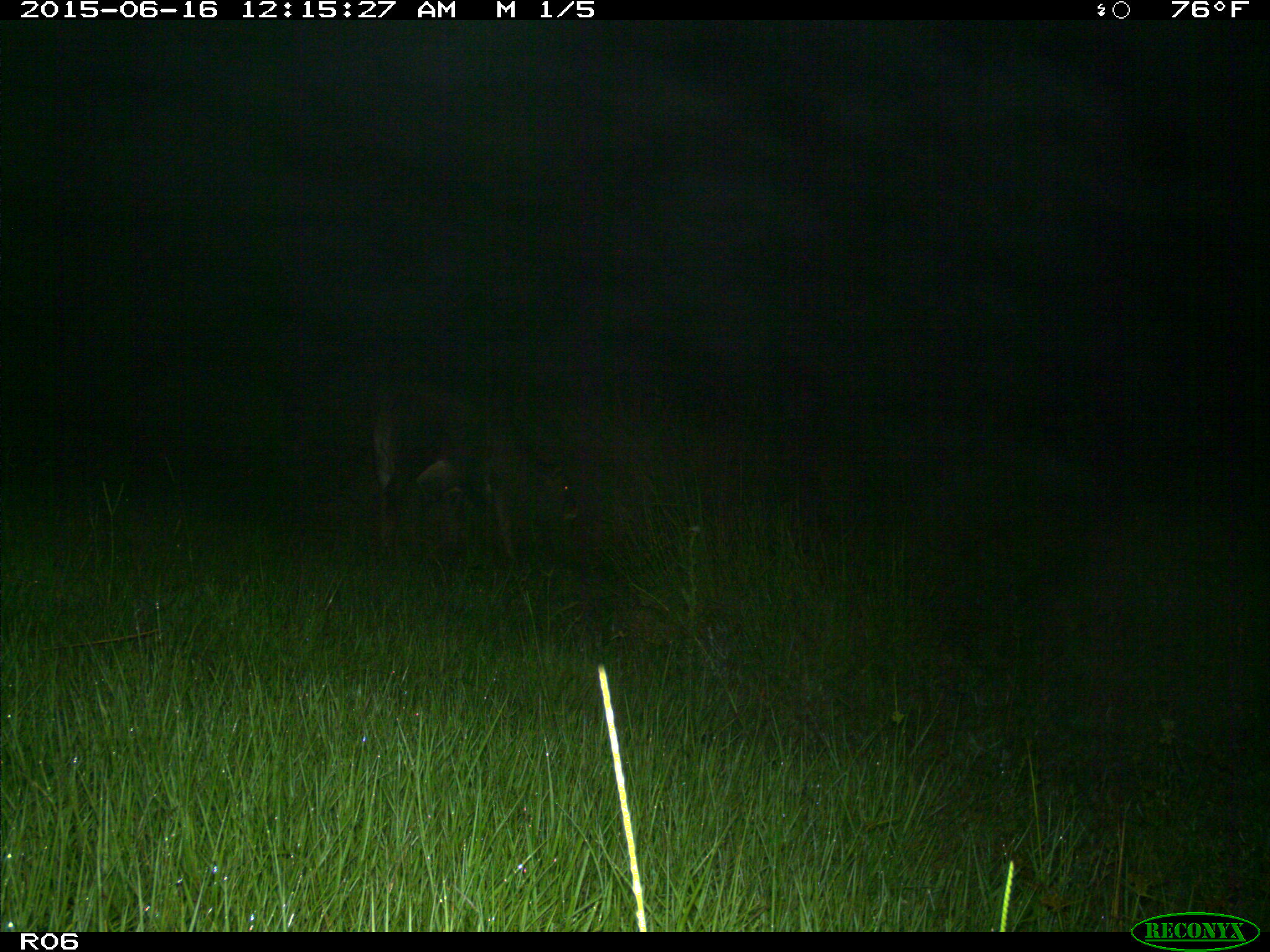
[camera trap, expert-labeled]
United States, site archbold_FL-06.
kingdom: Animalia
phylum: Chordata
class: Mammalia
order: Artiodactyla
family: Bovidae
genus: Bos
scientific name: Bos taurus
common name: domestic cow